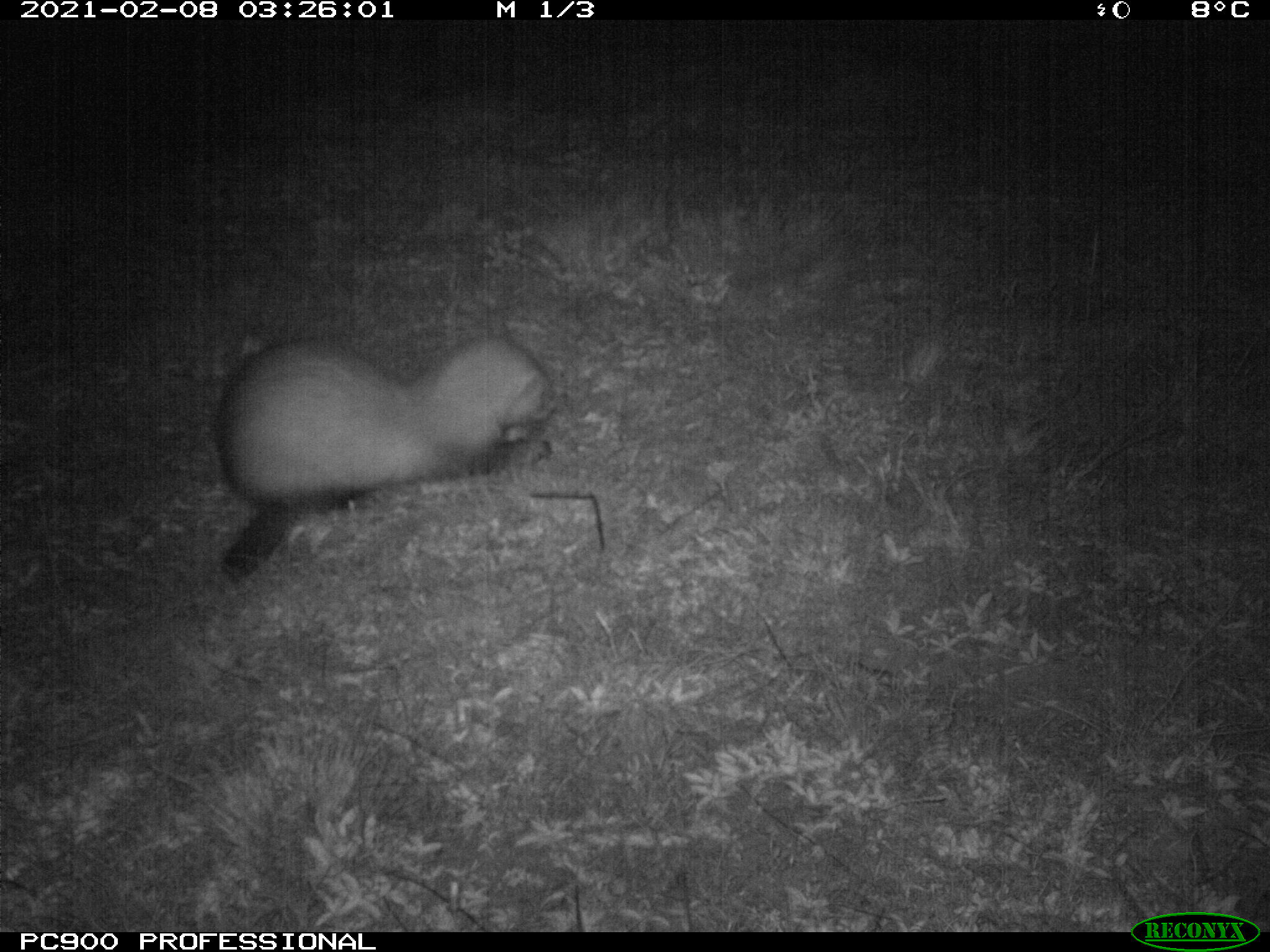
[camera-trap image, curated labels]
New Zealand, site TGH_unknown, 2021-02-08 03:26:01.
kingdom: Animalia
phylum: Chordata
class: Mammalia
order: Carnivora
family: Mustelidae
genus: Mustela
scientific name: Mustela furo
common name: ferret